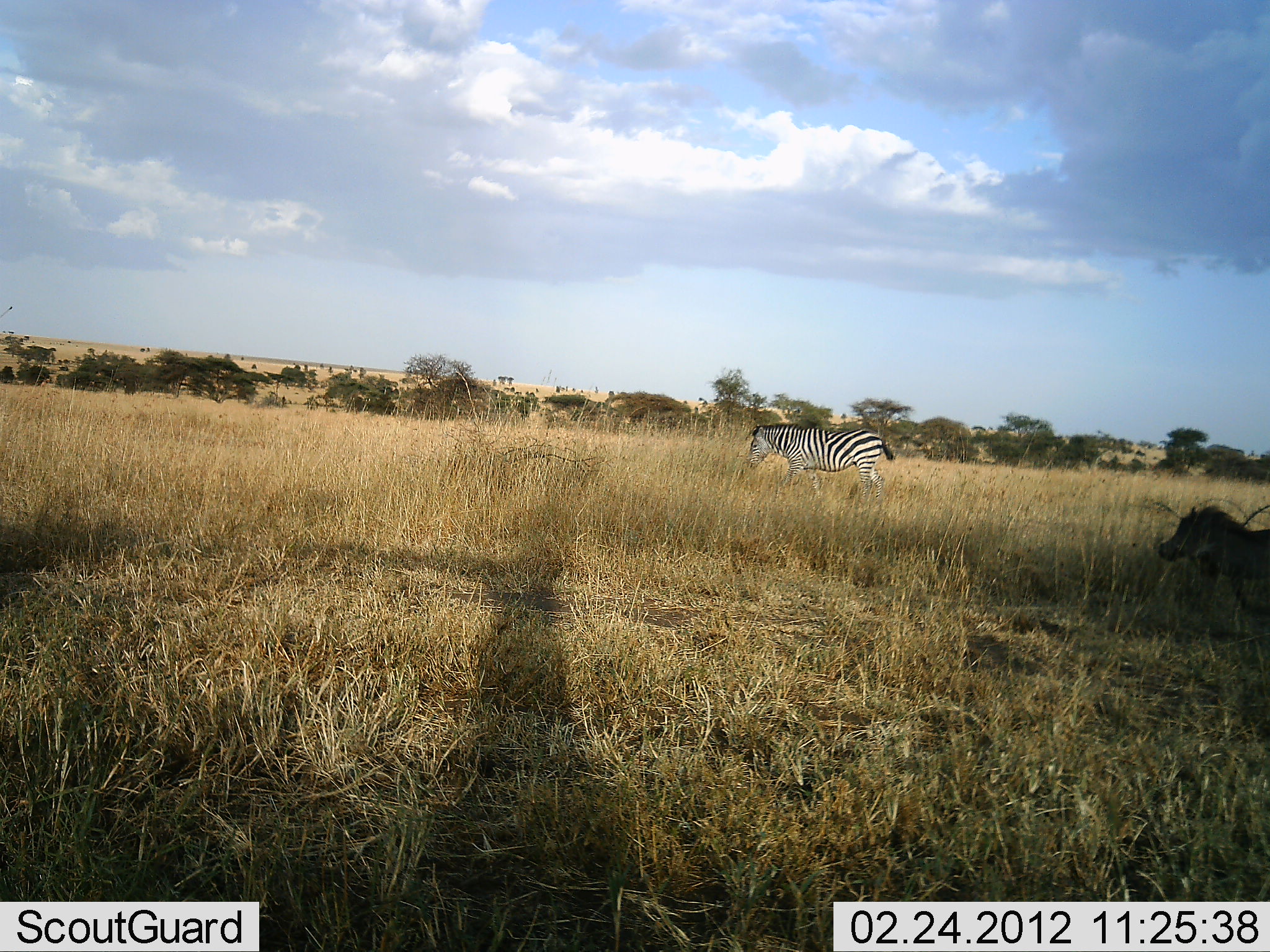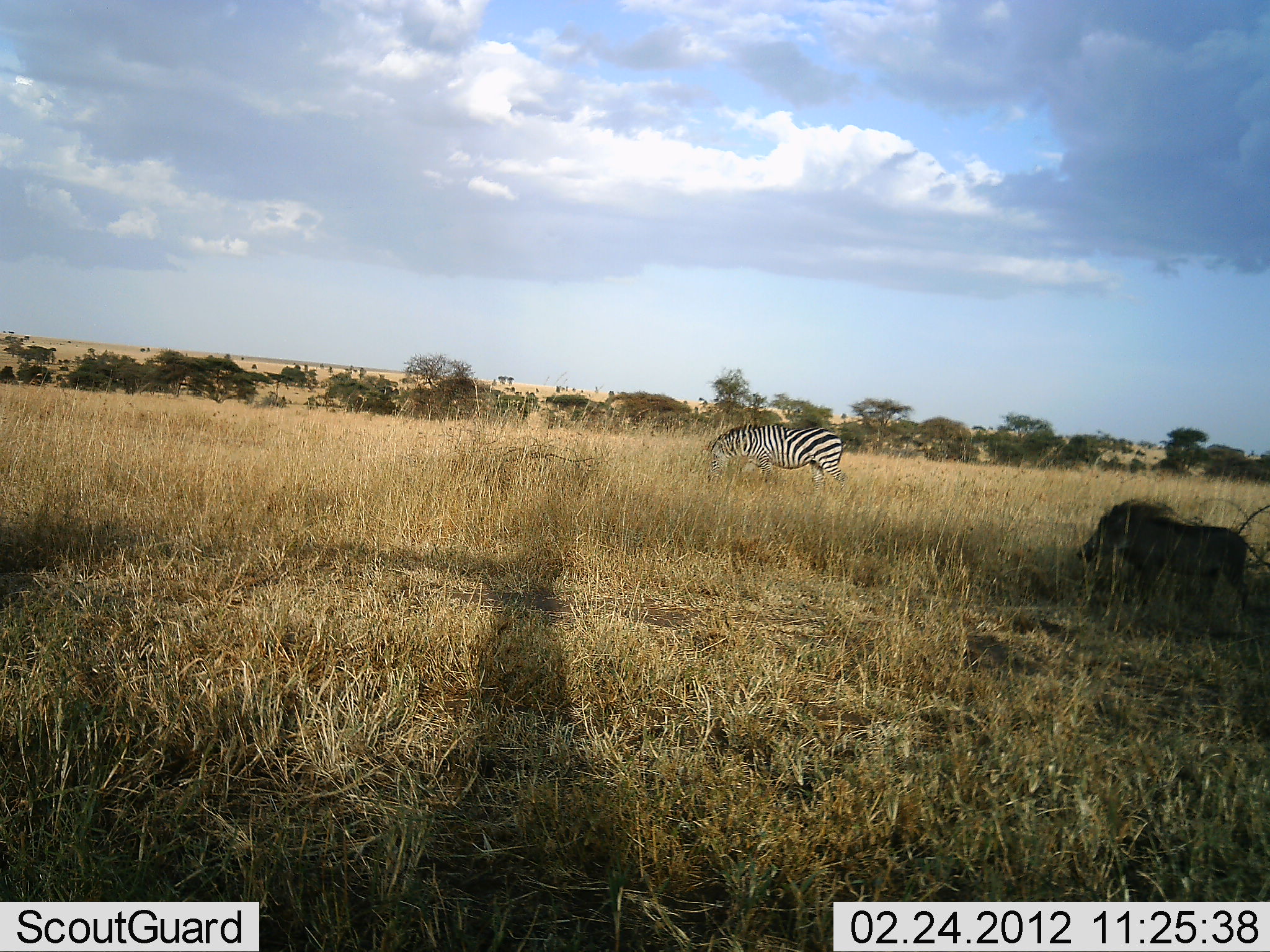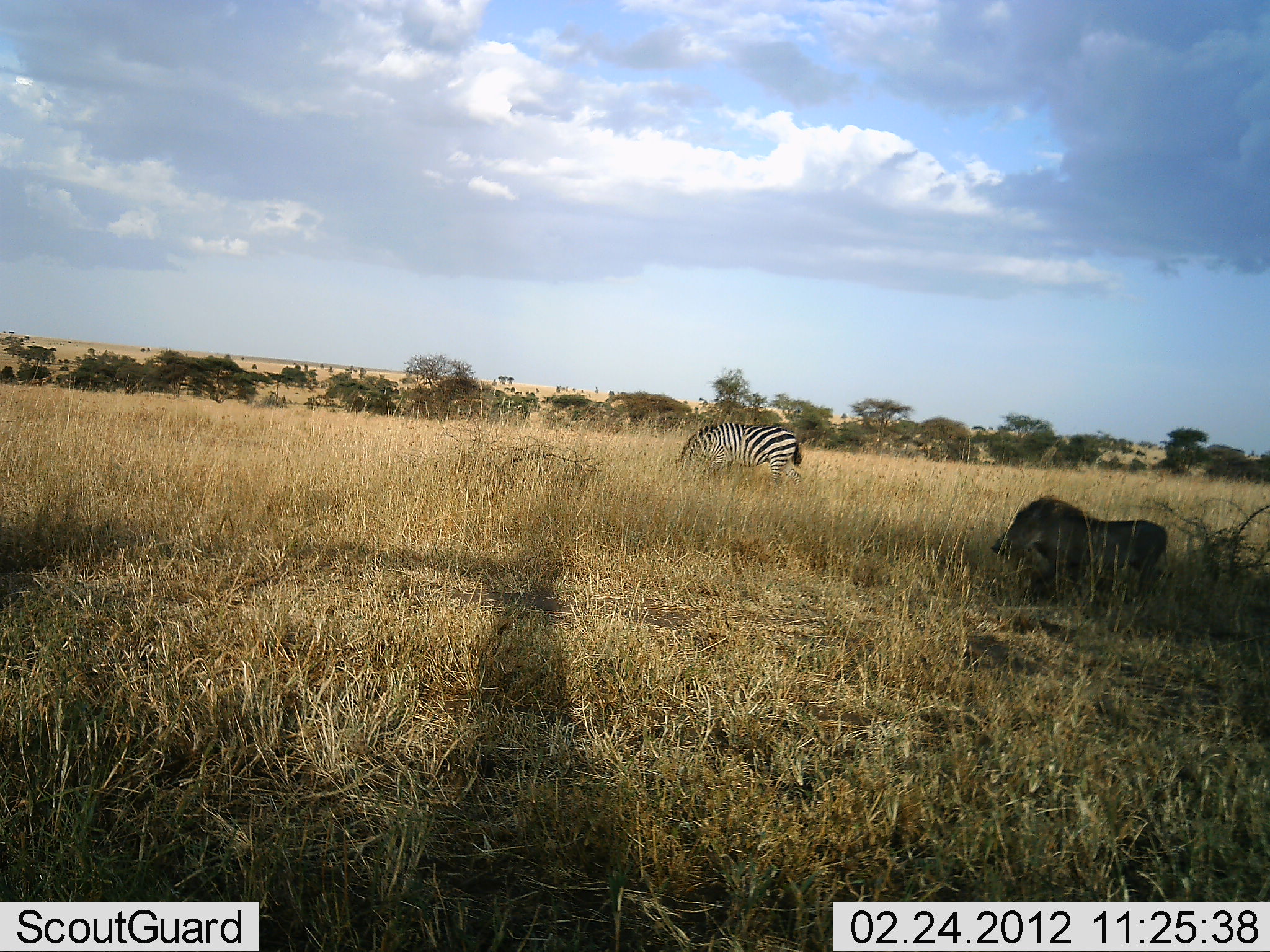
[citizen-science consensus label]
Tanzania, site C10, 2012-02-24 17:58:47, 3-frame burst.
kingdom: Animalia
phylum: Chordata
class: Mammalia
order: Artiodactyla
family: Suidae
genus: Phacochoerus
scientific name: Phacochoerus africanus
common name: warthog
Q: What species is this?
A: Warthog (Phacochoerus africanus).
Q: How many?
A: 1.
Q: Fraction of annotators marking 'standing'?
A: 5%.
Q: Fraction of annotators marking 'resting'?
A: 0%.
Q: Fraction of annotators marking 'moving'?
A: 100%.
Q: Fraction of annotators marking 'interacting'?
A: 0%.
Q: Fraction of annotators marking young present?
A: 0%.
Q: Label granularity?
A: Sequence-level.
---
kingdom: Animalia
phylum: Chordata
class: Mammalia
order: Perissodactyla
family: Equidae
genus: Equus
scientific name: Equus quagga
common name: plains zebra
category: zebra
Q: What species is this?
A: Zebra (plains zebra) (Equus quagga).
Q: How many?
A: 1.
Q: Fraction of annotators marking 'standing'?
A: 18%.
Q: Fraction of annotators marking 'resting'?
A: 0%.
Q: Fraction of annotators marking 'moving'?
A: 55%.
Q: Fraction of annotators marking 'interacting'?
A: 0%.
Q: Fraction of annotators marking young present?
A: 0%.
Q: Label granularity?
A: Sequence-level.